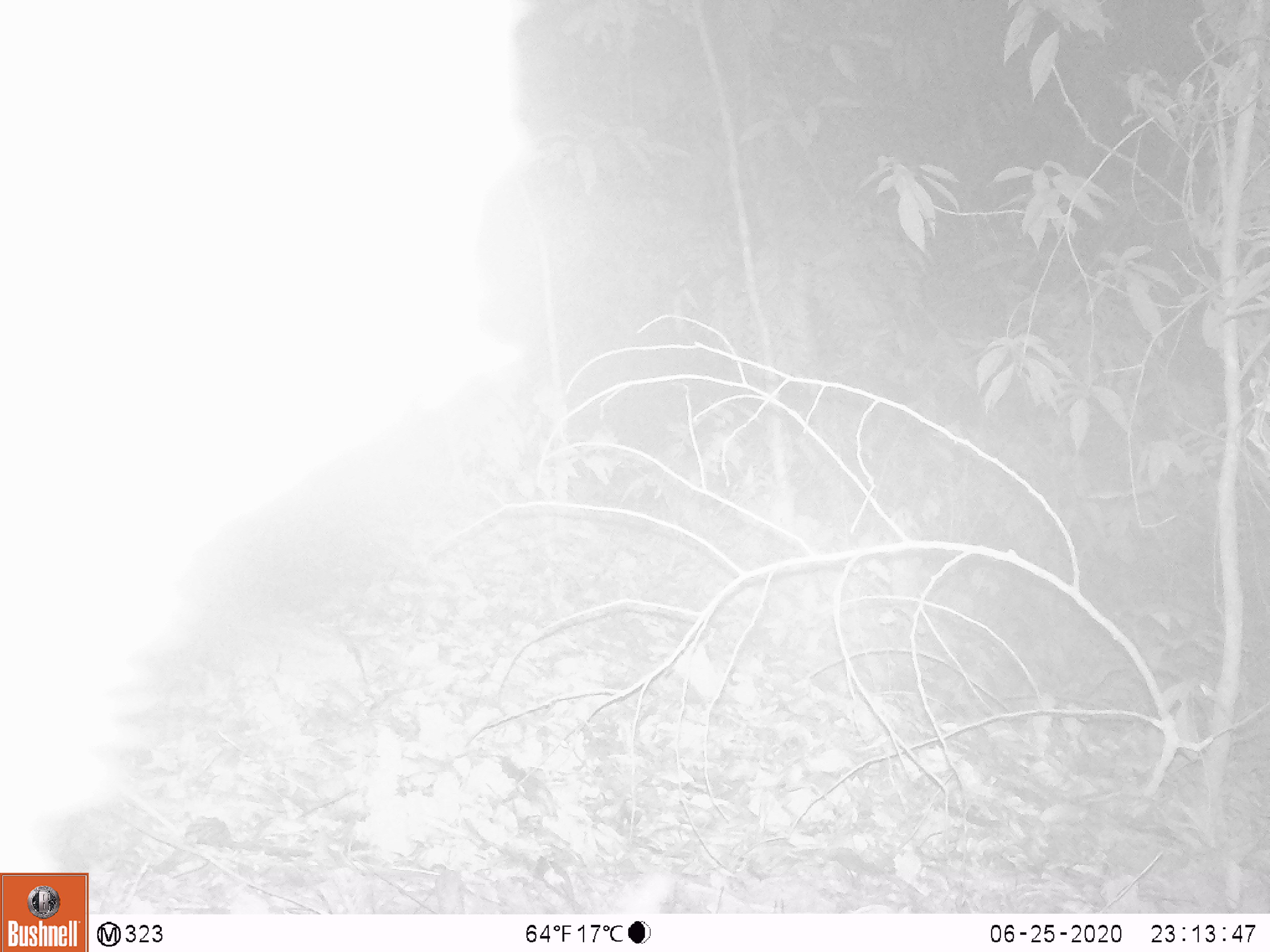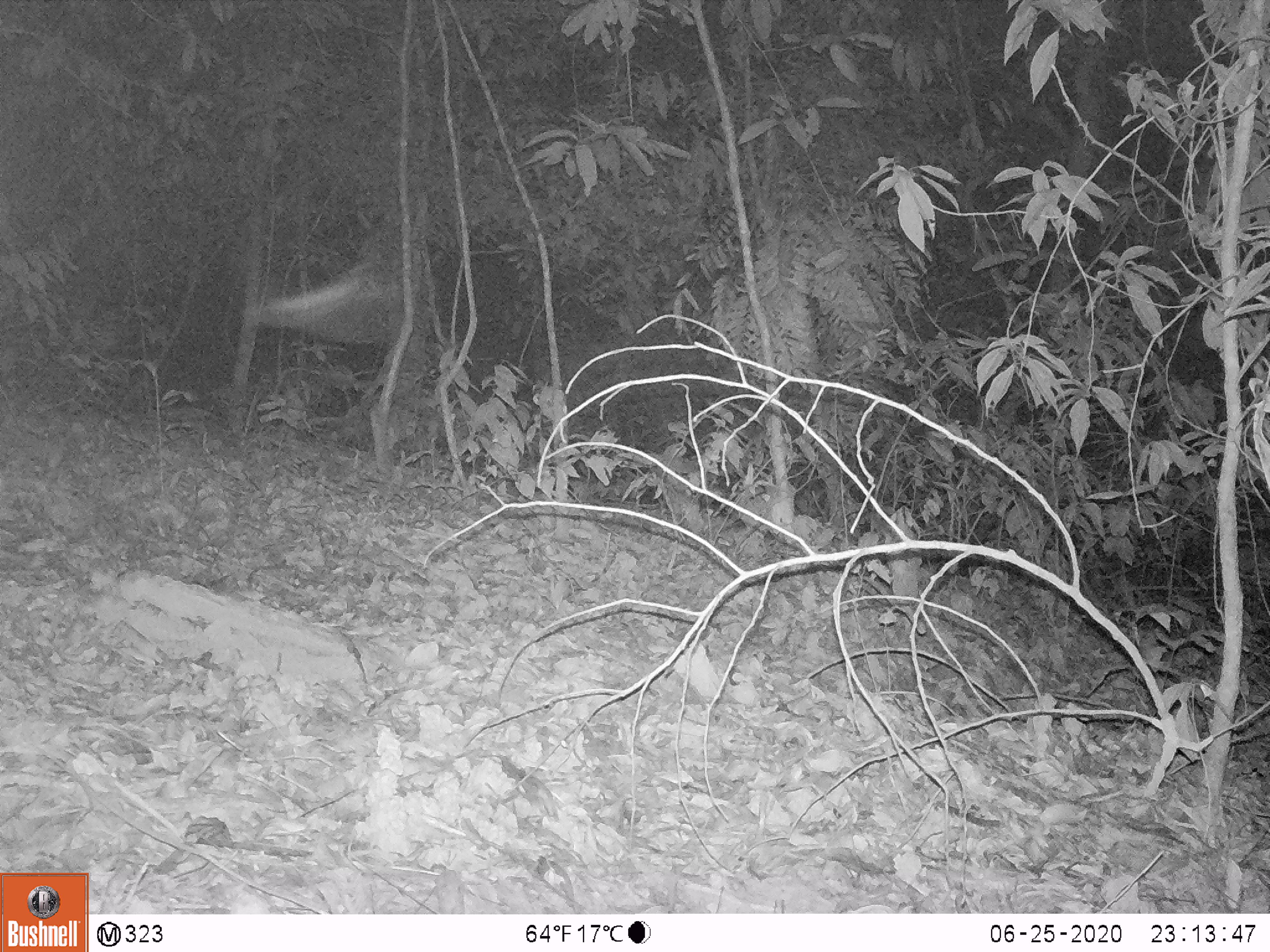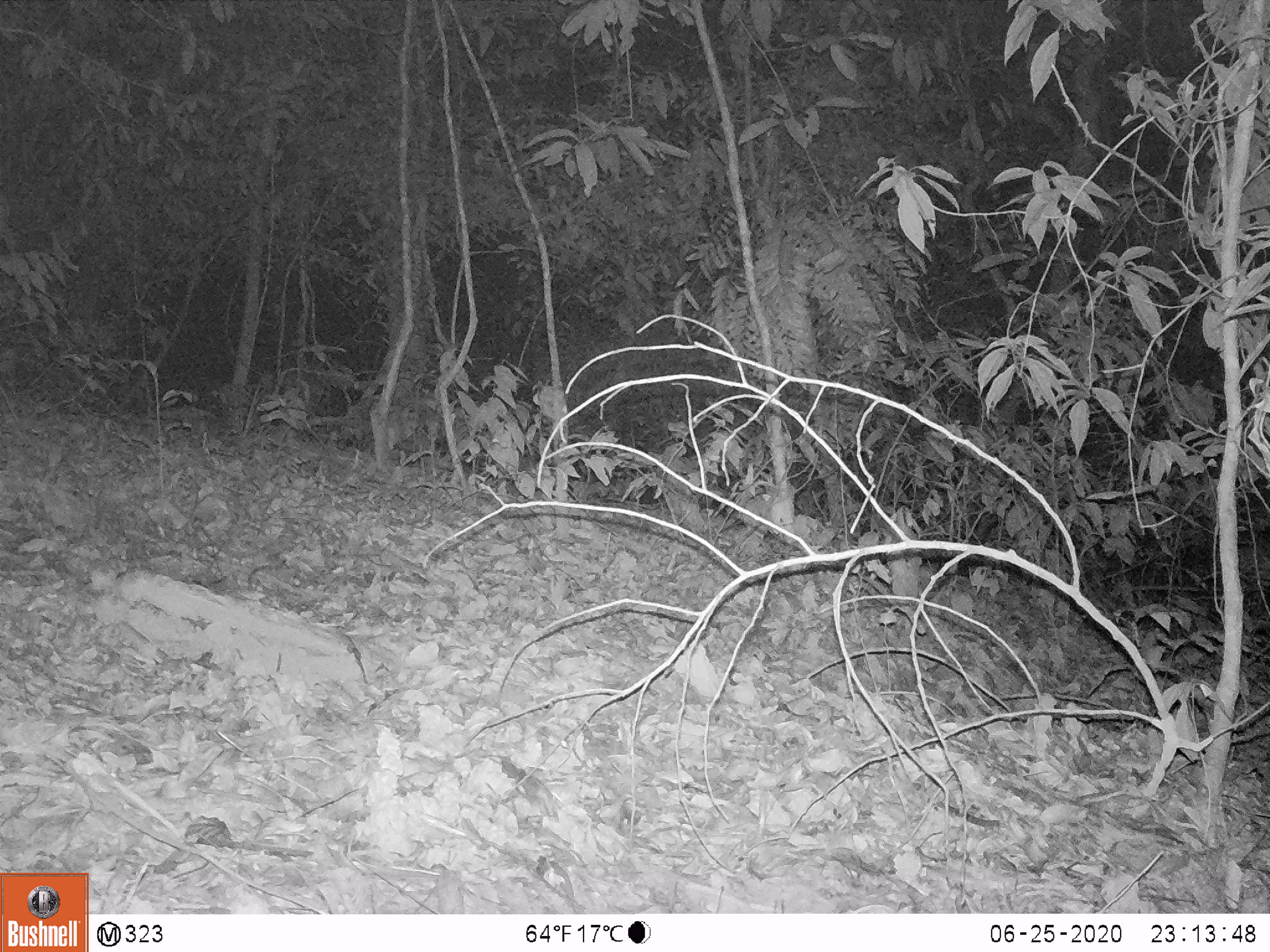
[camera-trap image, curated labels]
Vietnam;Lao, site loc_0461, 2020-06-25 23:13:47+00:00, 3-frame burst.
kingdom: Animalia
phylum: Chordata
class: Mammalia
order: Artiodactyla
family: Cervidae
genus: Muntiacus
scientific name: Muntiacus vuquangensis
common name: large-antlered muntjac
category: large antlered muntjac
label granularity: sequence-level